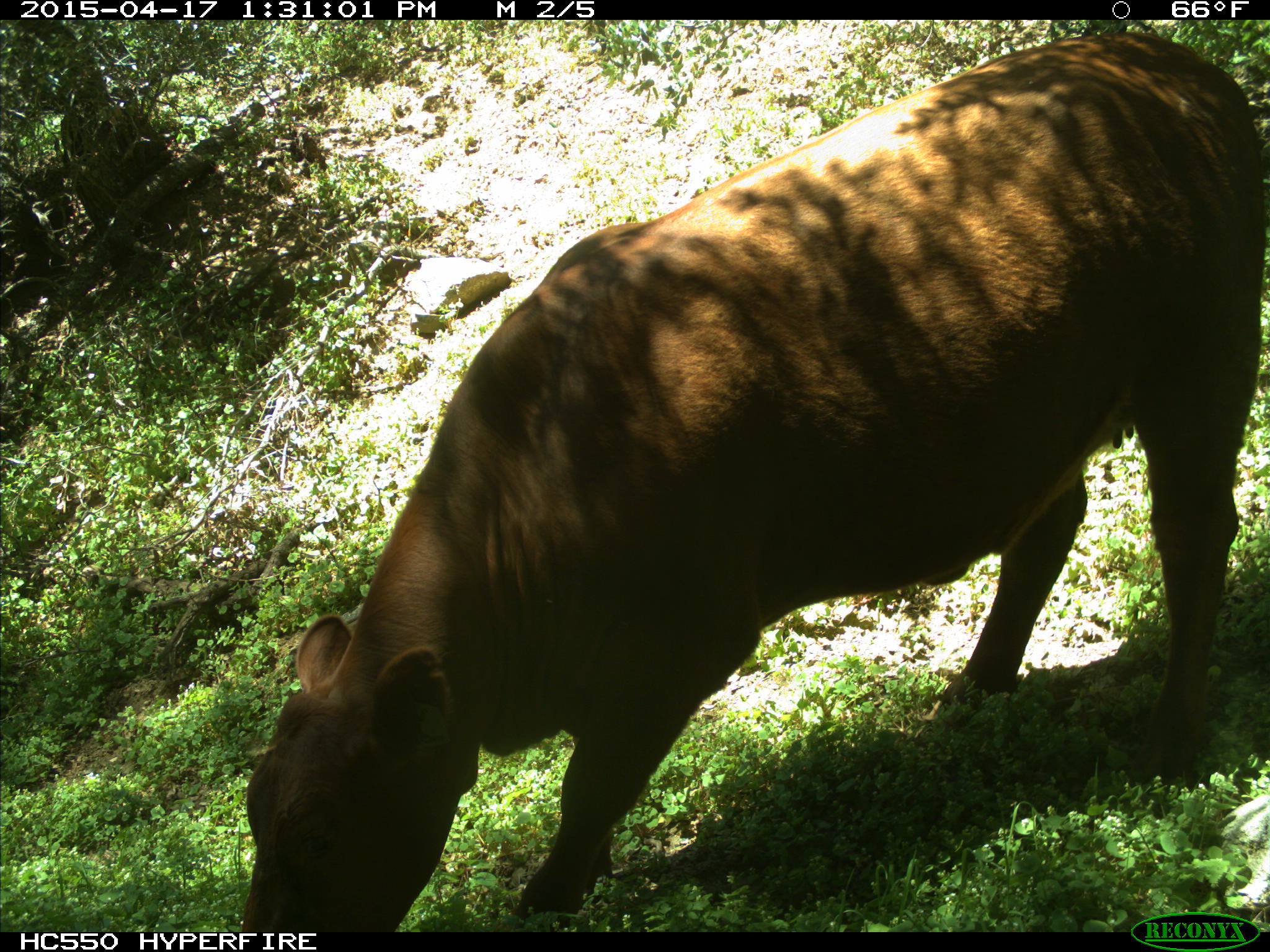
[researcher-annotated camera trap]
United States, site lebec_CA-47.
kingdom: Animalia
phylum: Chordata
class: Mammalia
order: Artiodactyla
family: Bovidae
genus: Bos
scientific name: Bos taurus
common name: domestic cow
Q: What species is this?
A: Bos taurus (domestic cow).